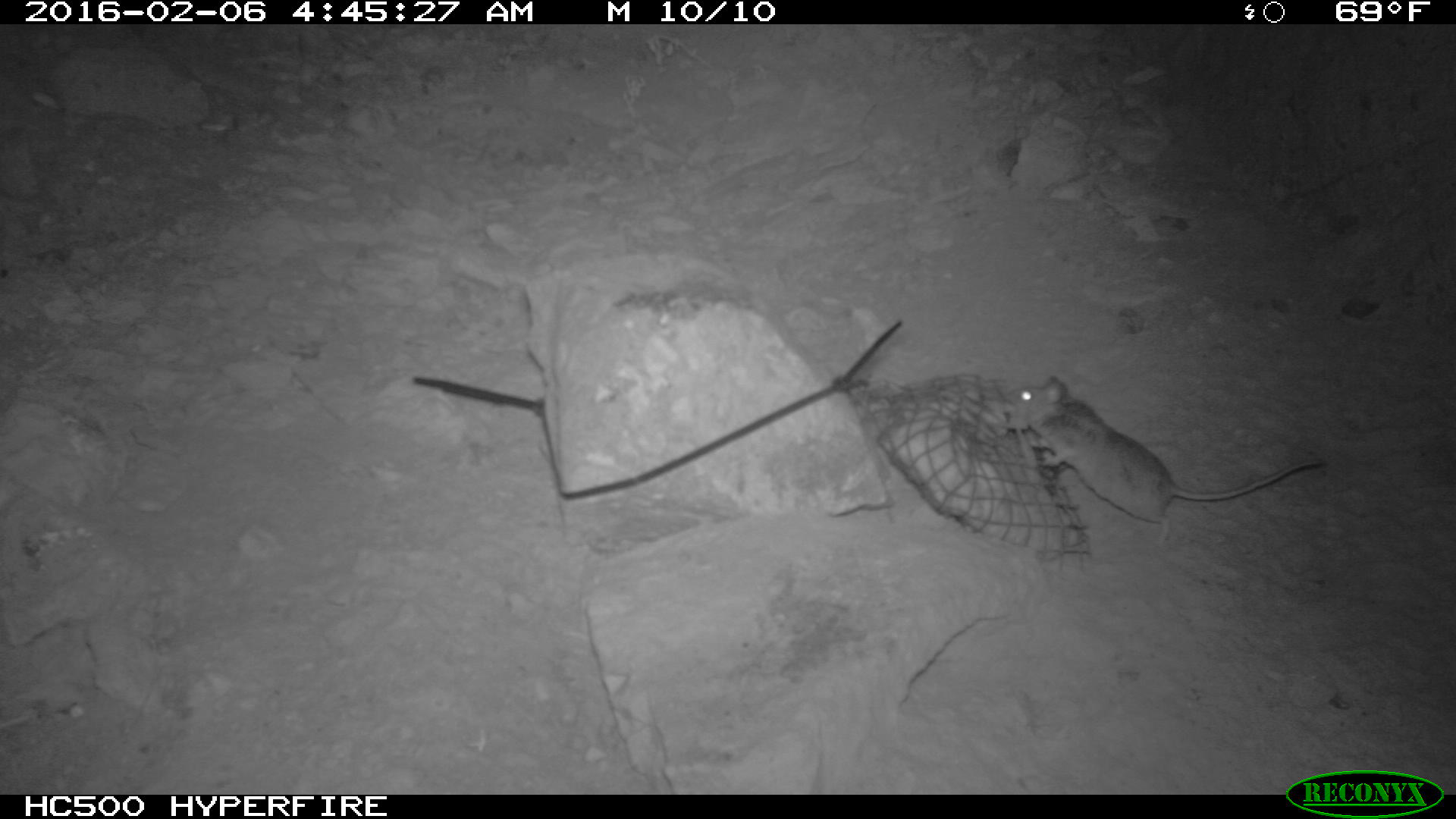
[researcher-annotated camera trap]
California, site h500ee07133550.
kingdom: Animalia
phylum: Chordata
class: Mammalia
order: Rodentia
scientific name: Rodentia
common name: rodent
Rodent (Rodentia).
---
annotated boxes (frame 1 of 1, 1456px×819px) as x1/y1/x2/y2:
rodent: 981/373/1323/551